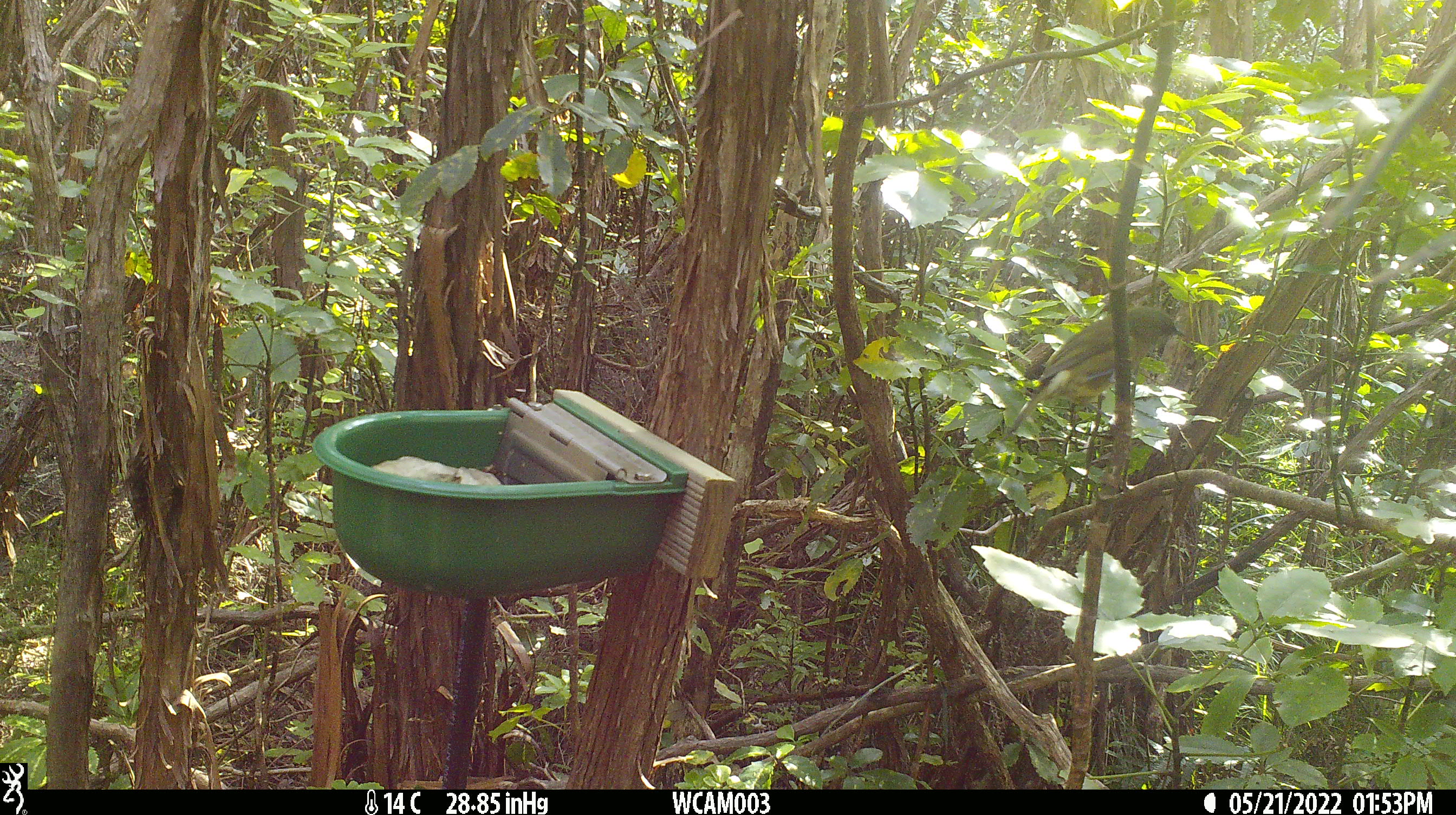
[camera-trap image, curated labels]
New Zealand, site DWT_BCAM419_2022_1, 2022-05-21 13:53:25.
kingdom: Animalia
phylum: Chordata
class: Aves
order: Passeriformes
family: Meliphagidae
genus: Anthornis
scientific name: Anthornis melanura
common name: new zealand bellbird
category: bellbird